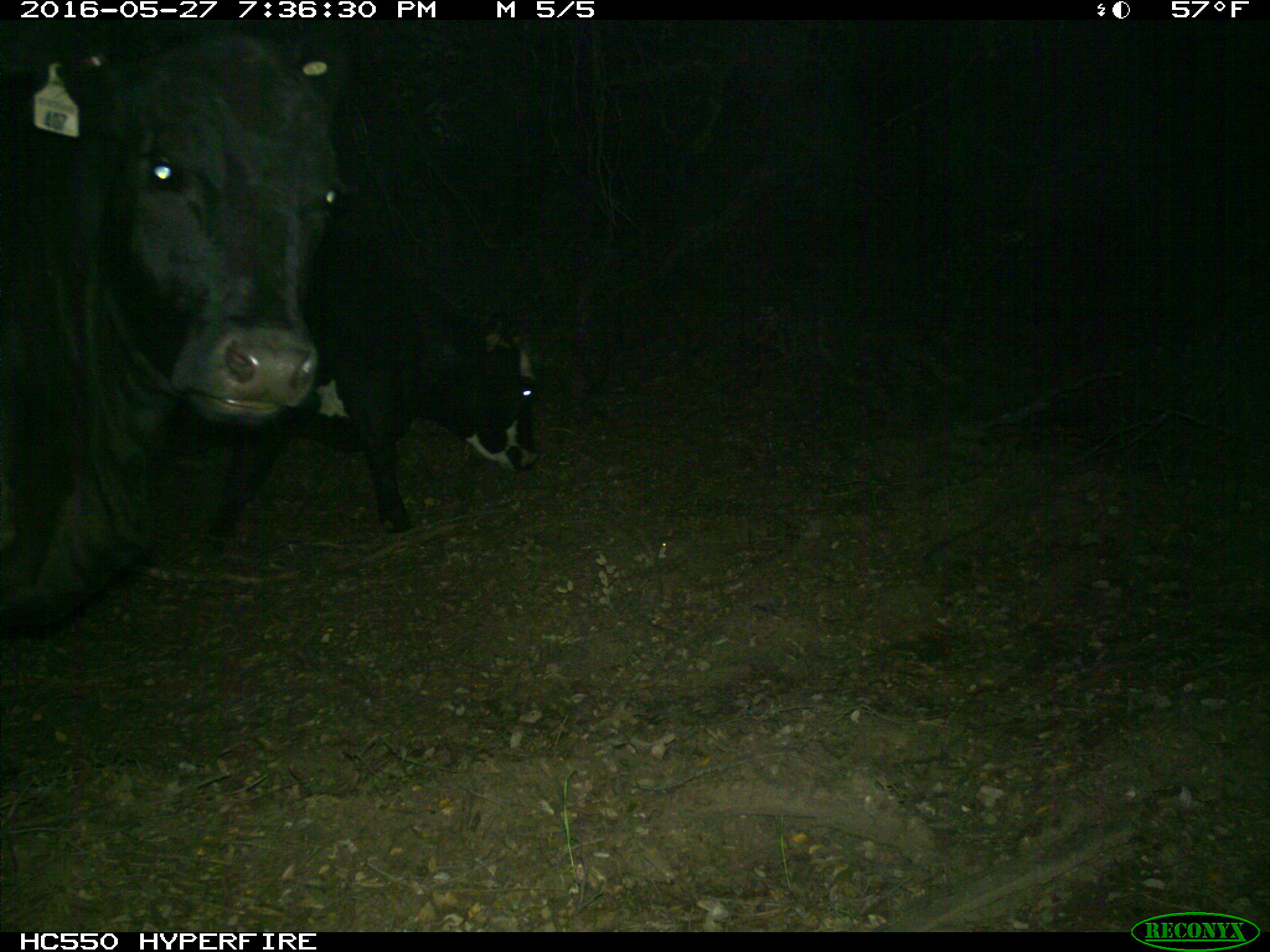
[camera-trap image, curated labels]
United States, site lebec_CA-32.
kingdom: Animalia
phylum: Chordata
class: Mammalia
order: Artiodactyla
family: Bovidae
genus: Bos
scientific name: Bos taurus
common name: domestic cow